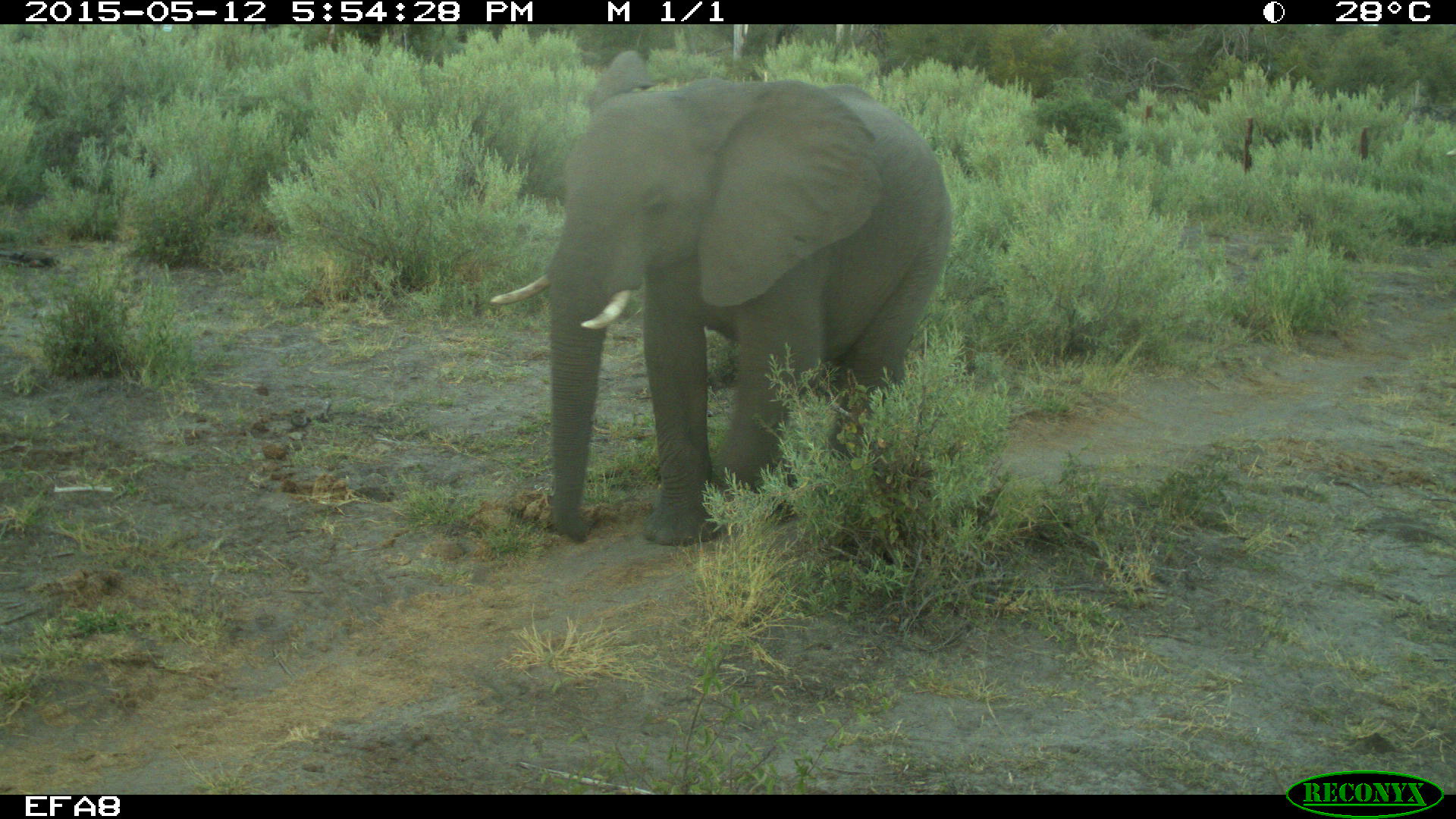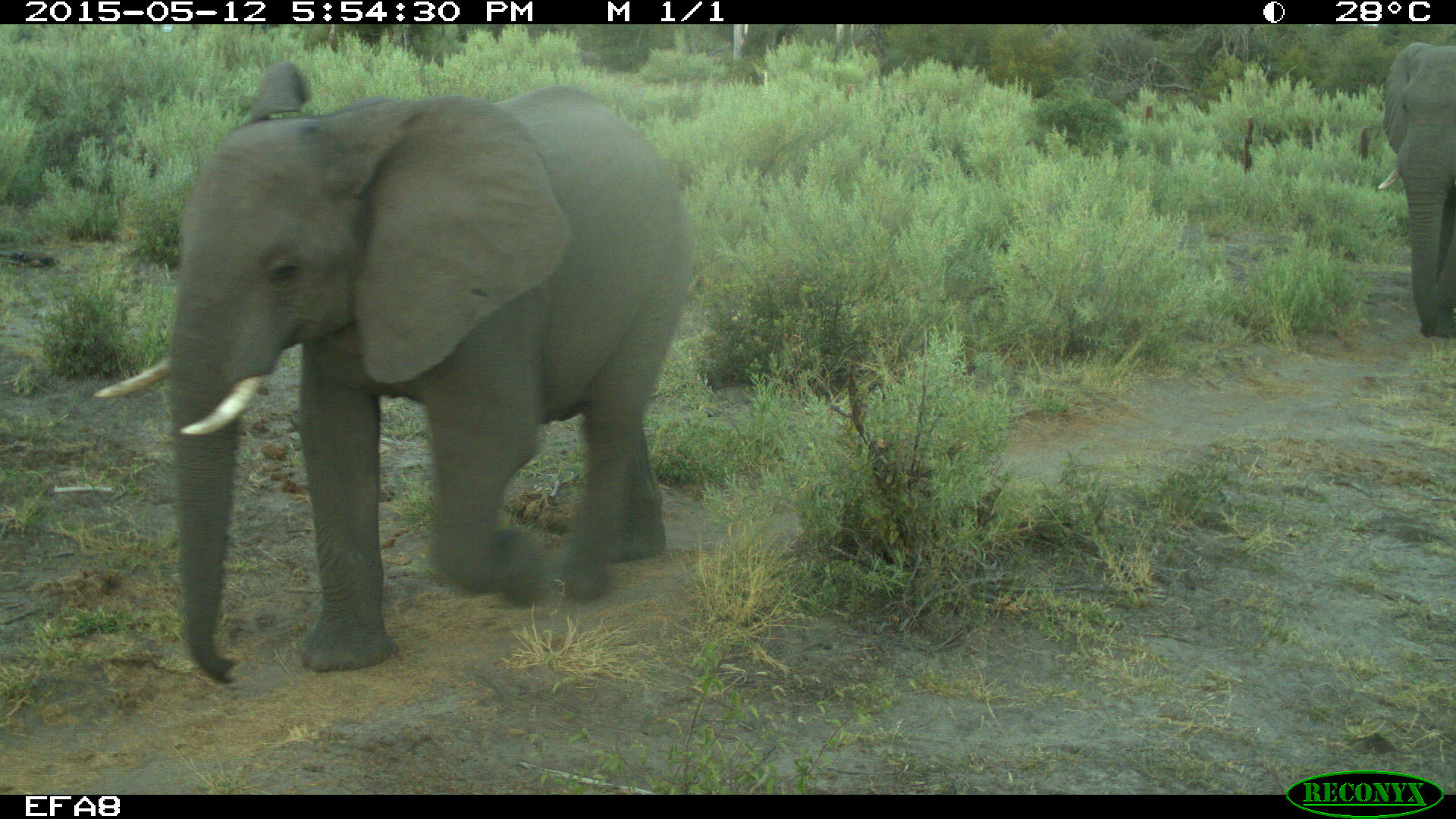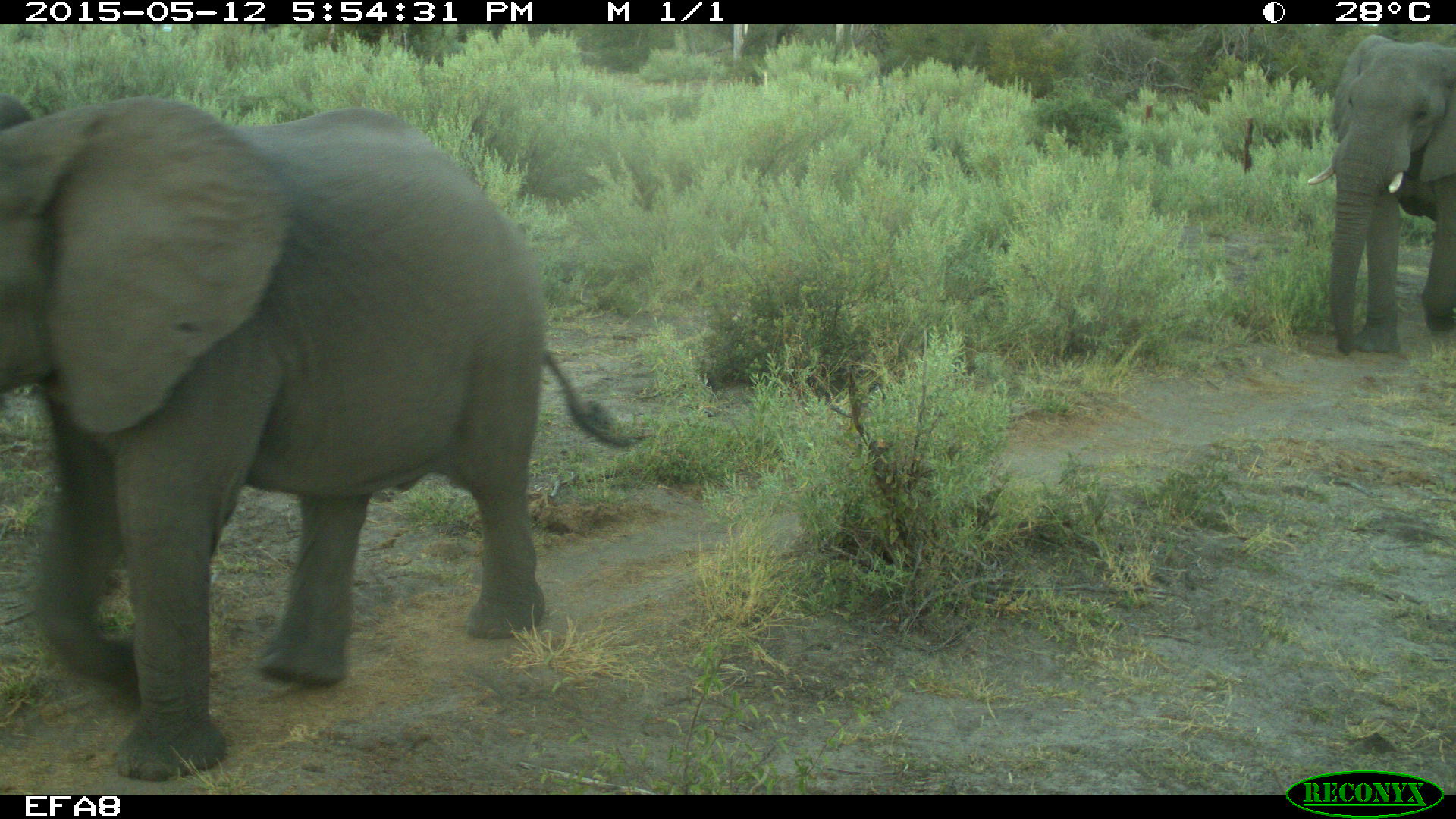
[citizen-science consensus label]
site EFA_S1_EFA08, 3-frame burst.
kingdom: Animalia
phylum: Chordata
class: Mammalia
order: Proboscidea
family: Elephantidae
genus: Loxodonta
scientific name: Loxodonta africana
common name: african bush elephant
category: elephant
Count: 2.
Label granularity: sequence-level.